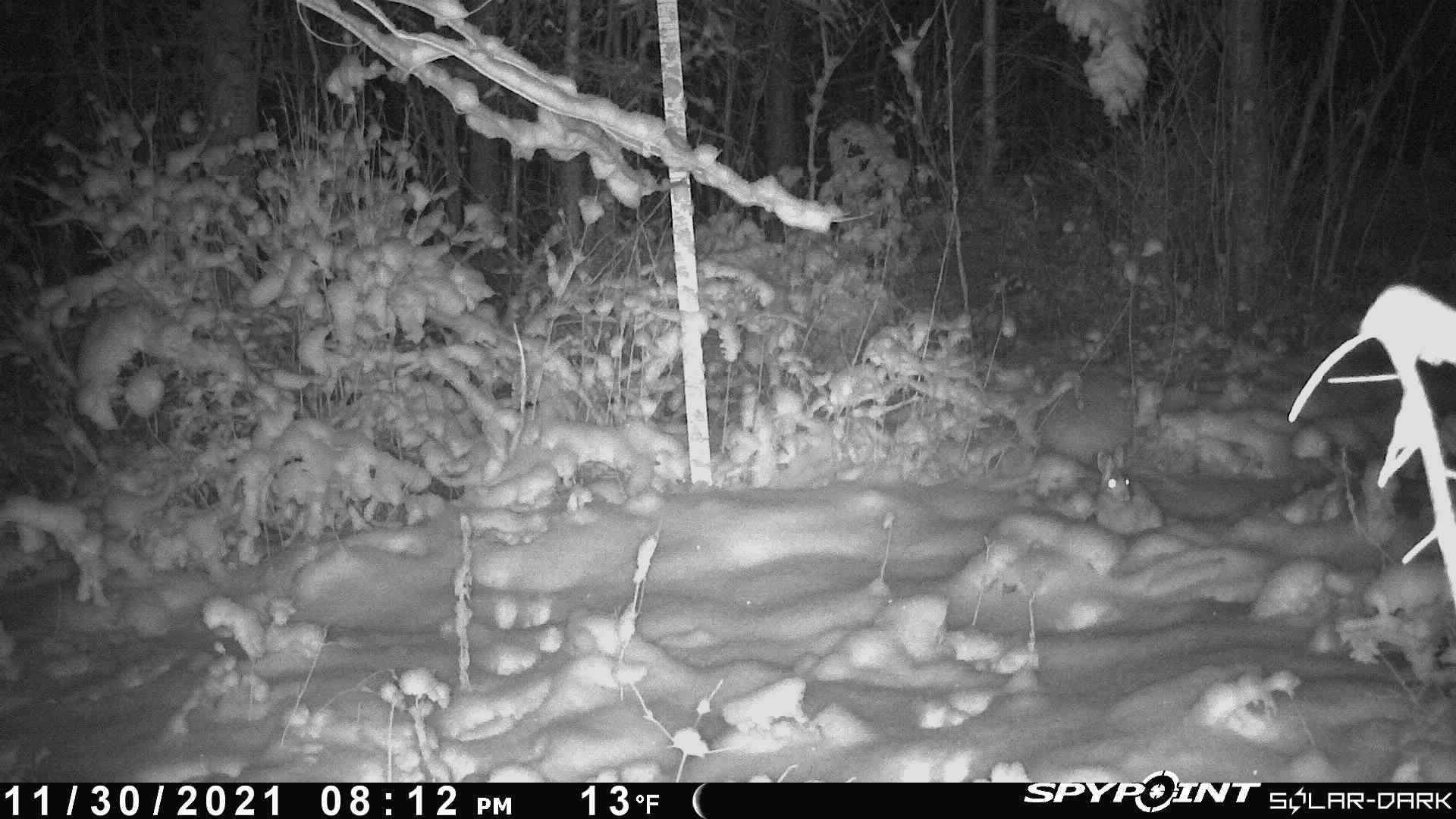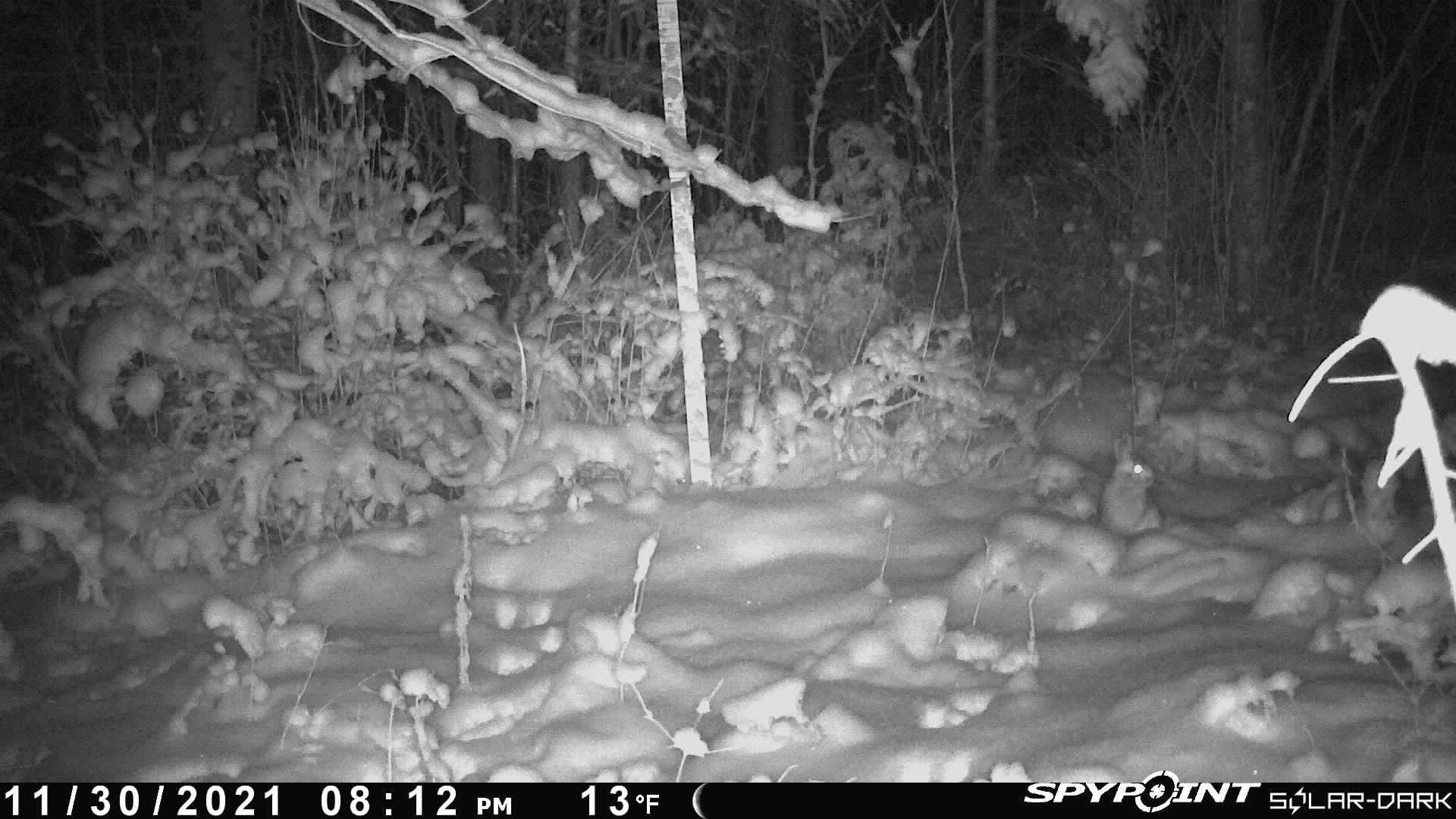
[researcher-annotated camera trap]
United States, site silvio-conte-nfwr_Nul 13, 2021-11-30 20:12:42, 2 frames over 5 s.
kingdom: Animalia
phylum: Chordata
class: Mammalia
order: Lagomorpha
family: Leporidae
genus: Lepus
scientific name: Lepus americanus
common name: snowshoe hare